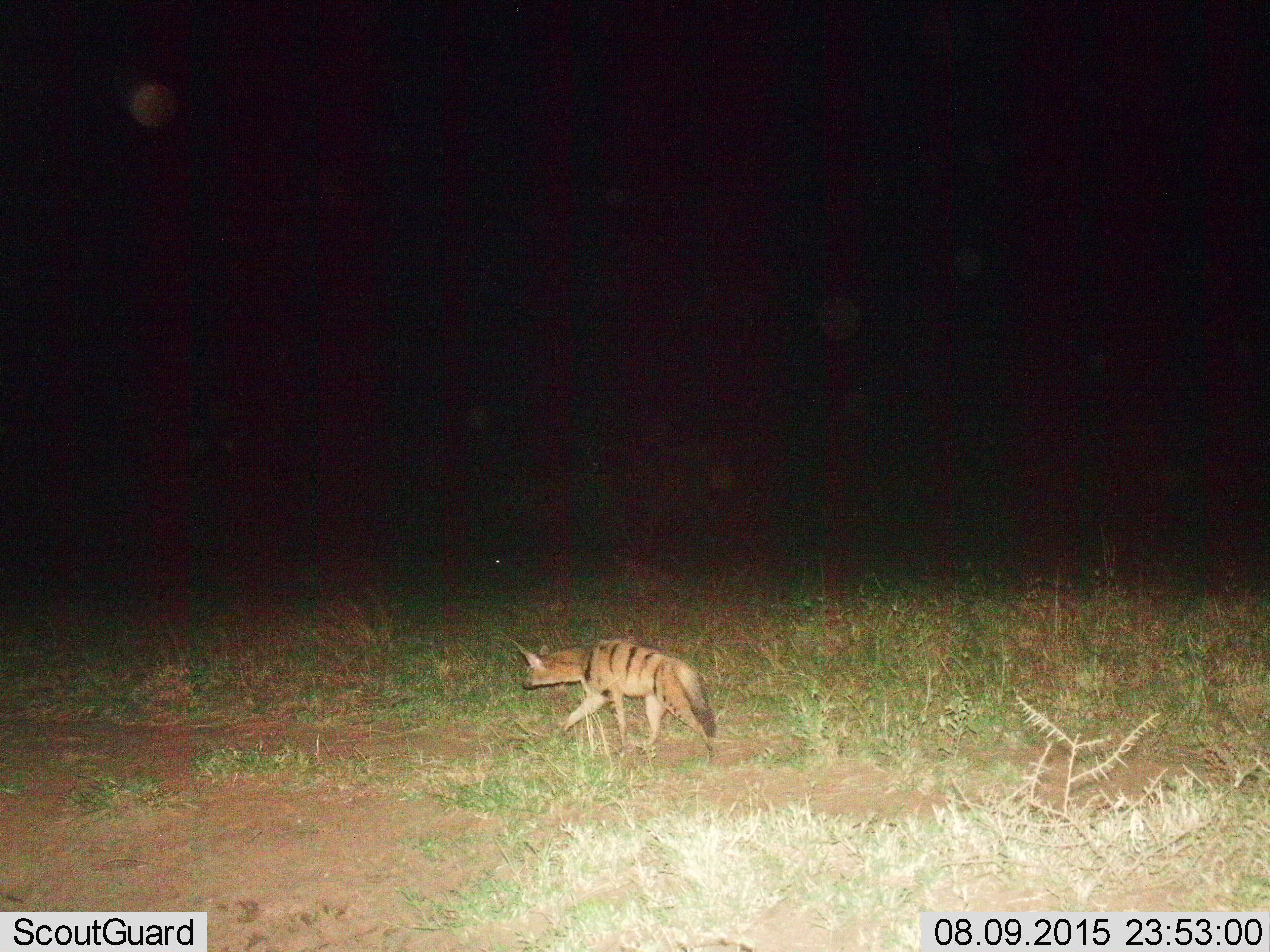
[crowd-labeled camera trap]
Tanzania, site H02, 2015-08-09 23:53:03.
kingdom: Animalia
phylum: Chordata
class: Mammalia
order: Carnivora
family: Hyaenidae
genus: Proteles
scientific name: Proteles cristatus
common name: aardwolf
Aardwolf (Proteles cristatus), count 1. Behavior (volunteer vote fractions): standing 0%, resting 0%, moving 100%, interacting 0%. Young present (vote fraction): 0%. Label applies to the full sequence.